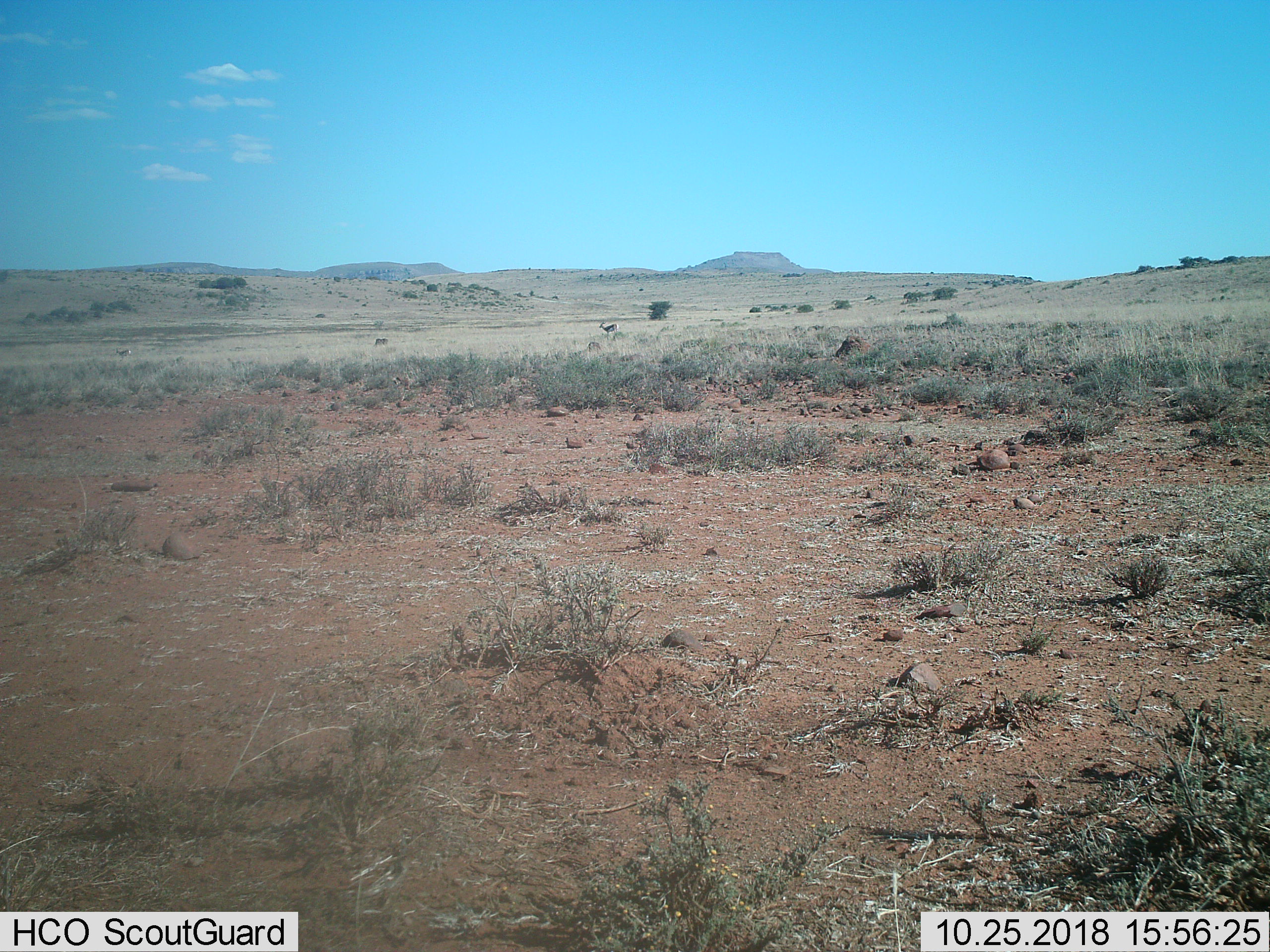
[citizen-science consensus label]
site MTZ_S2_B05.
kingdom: Animalia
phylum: Chordata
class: Mammalia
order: Artiodactyla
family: Bovidae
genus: Antidorcas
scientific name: Antidorcas marsupialis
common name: springbok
Springbok (Antidorcas marsupialis), count 2. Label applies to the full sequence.